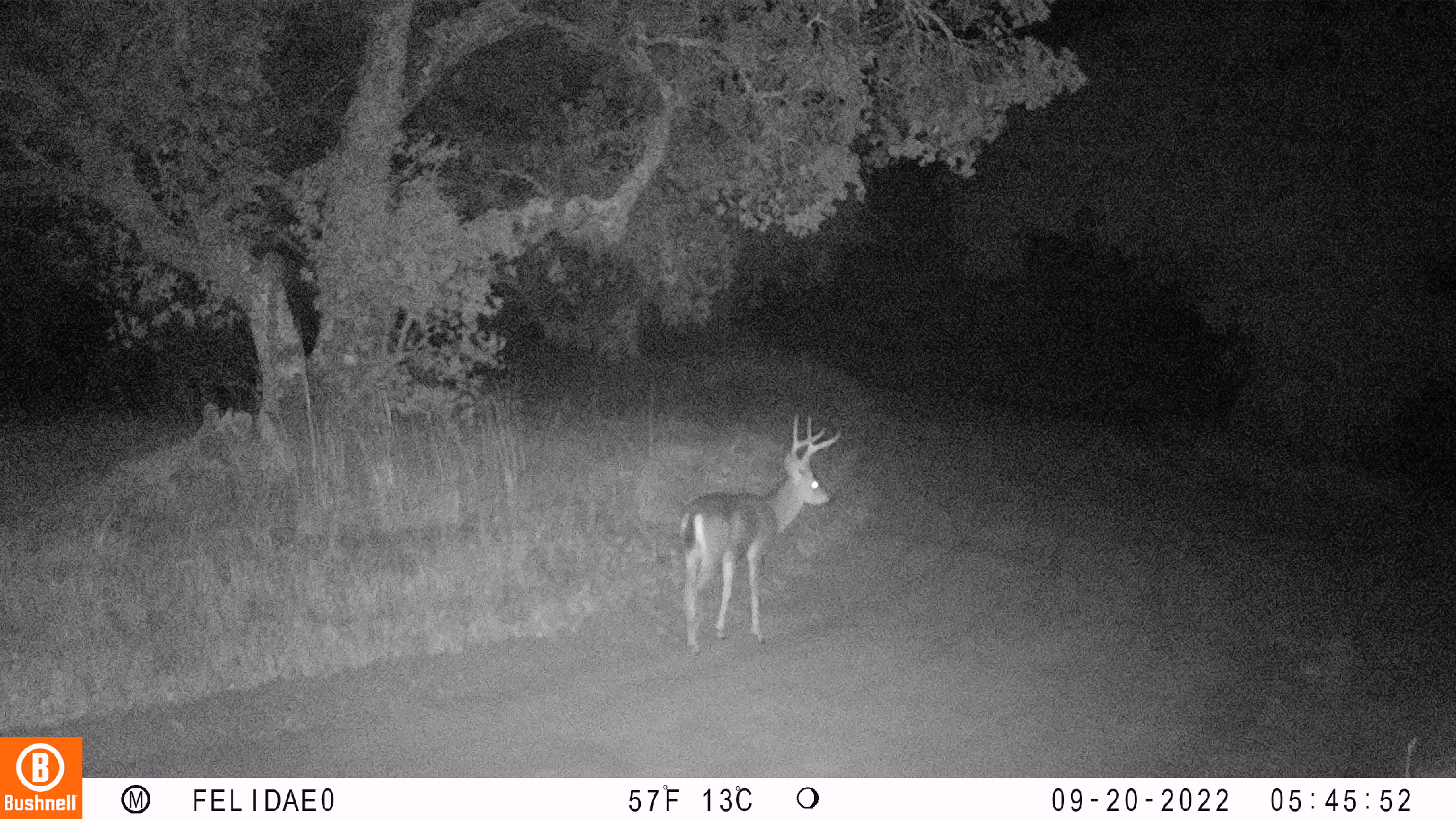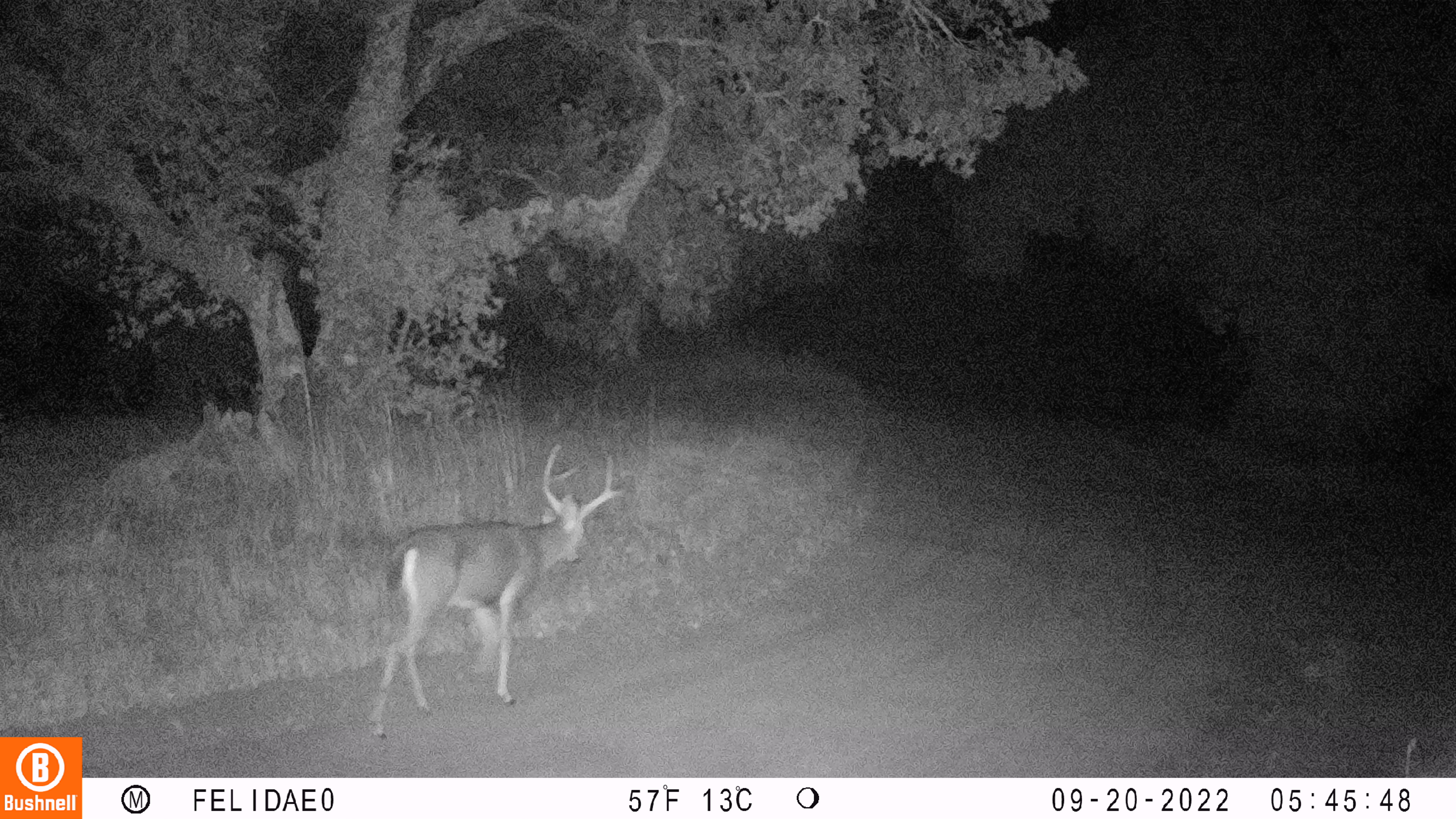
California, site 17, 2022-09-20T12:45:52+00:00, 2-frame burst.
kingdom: Animalia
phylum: Chordata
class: Mammalia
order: Artiodactyla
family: Cervidae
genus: Odocoileus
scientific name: Odocoileus hemionus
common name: mule deer